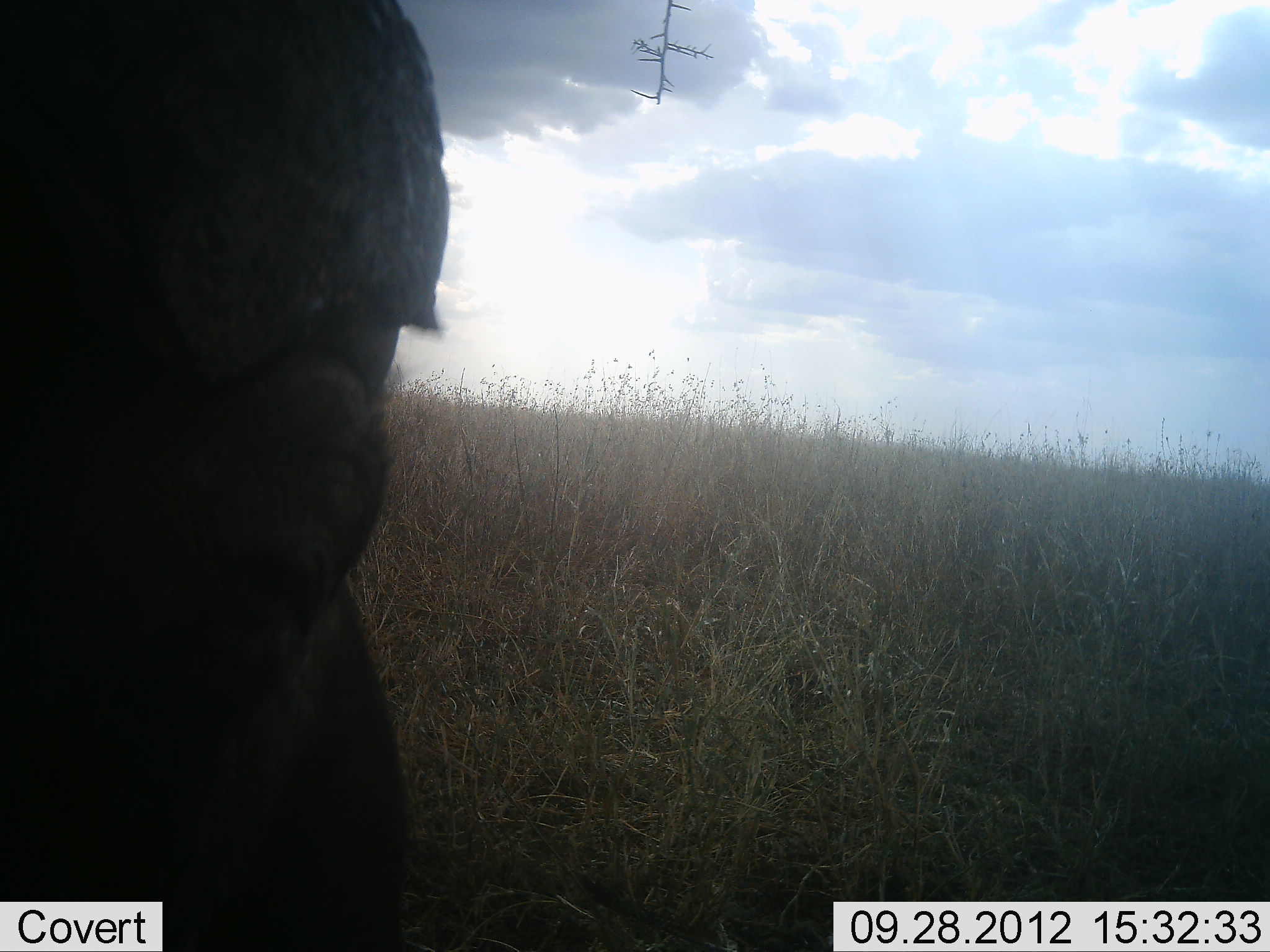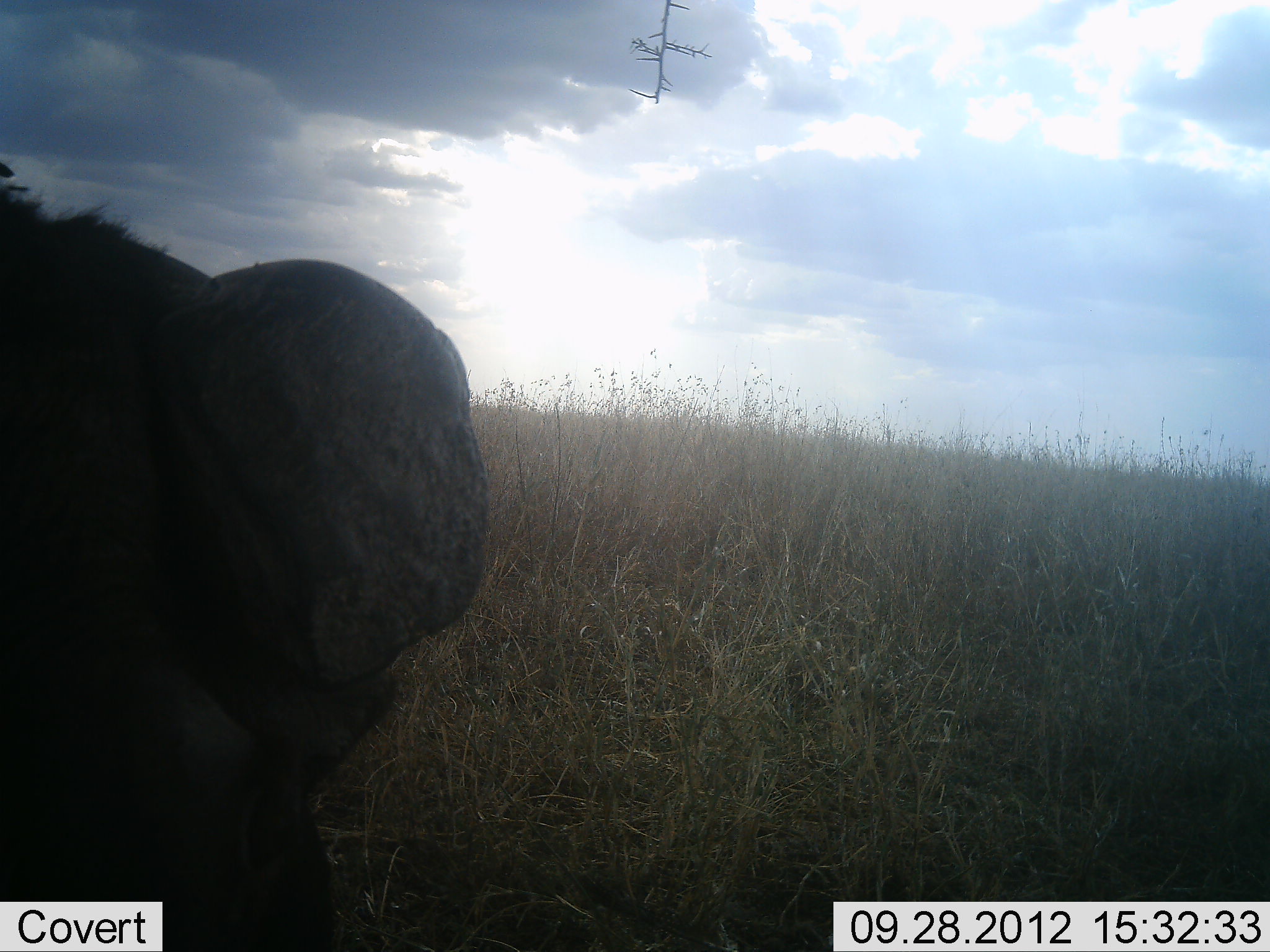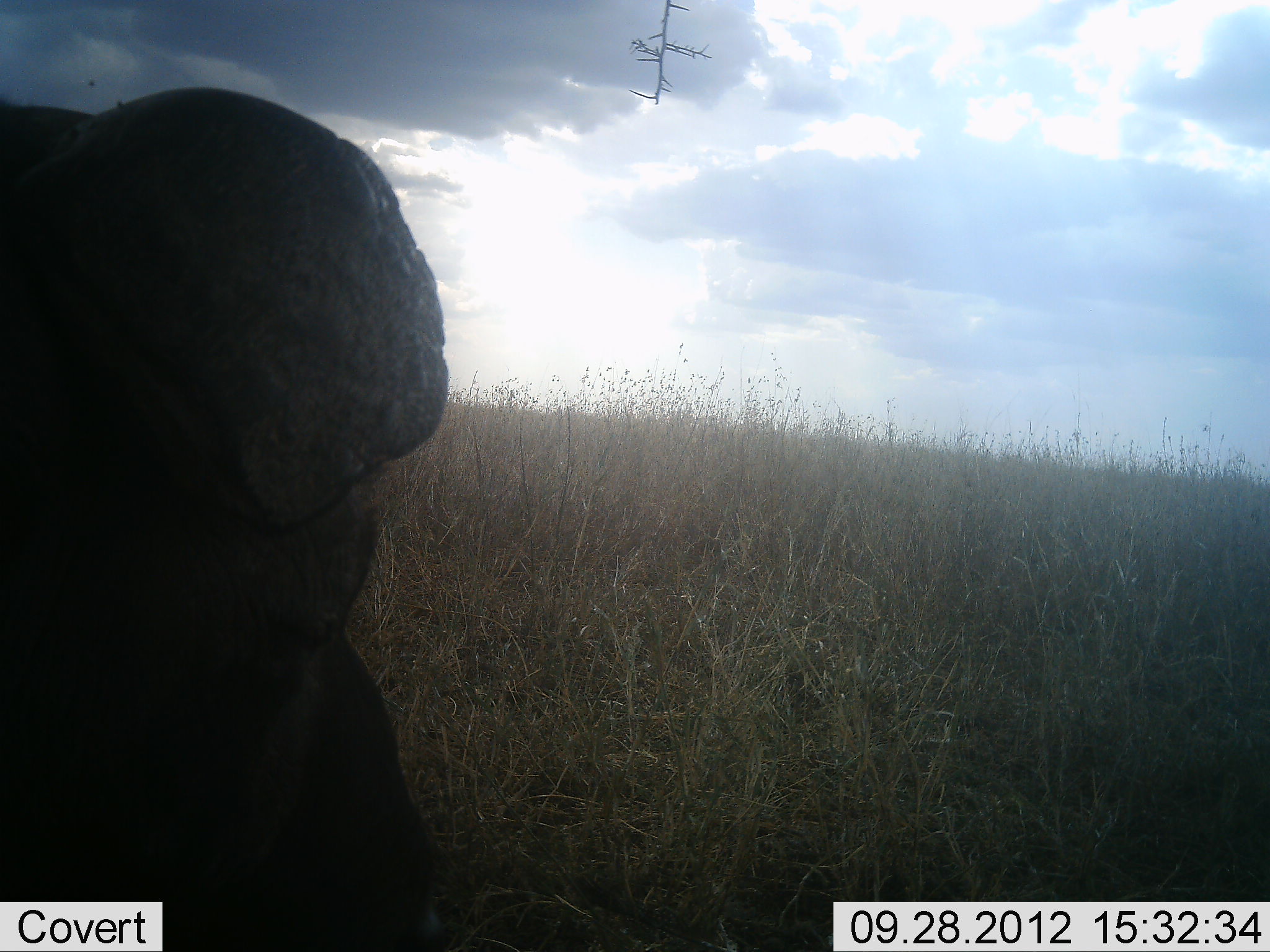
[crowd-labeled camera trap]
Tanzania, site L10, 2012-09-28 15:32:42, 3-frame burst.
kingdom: Animalia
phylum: Chordata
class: Mammalia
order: Artiodactyla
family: Bovidae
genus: Syncerus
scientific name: Syncerus caffer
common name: cape buffalo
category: buffalo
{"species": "buffalo (cape buffalo) (Syncerus caffer)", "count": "1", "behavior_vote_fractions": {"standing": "80%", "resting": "20%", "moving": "20%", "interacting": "0%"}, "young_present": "0%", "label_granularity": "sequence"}